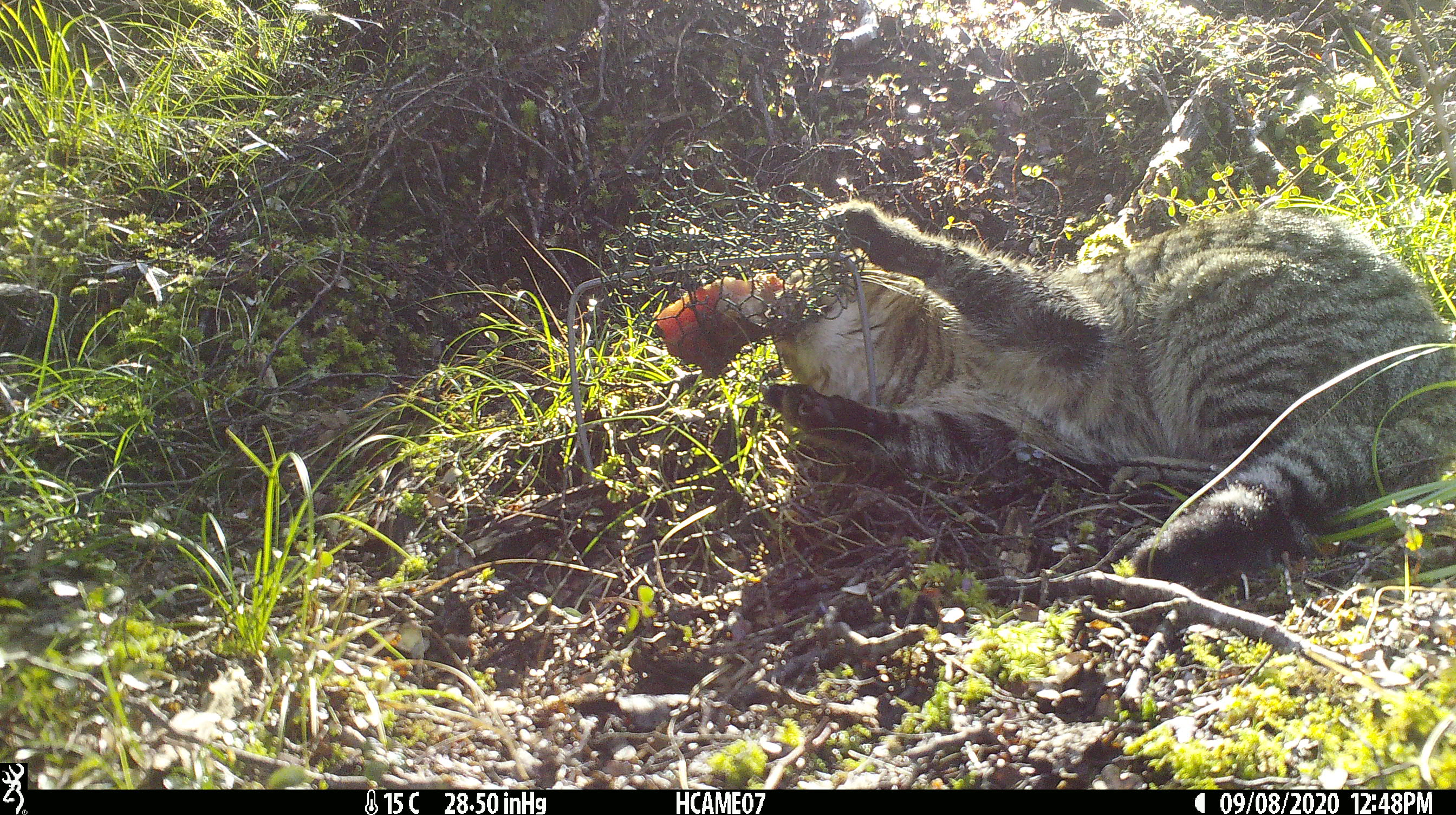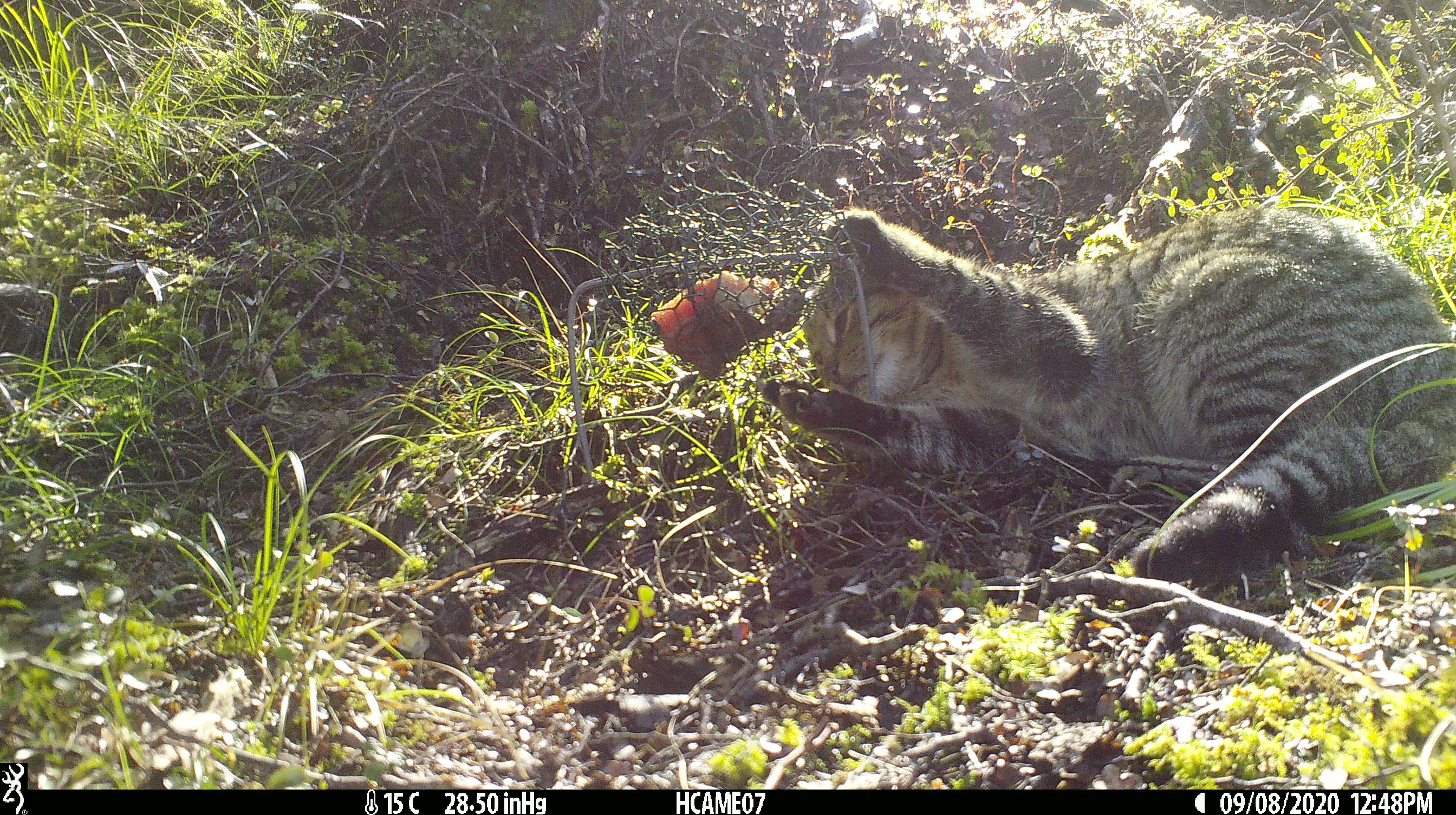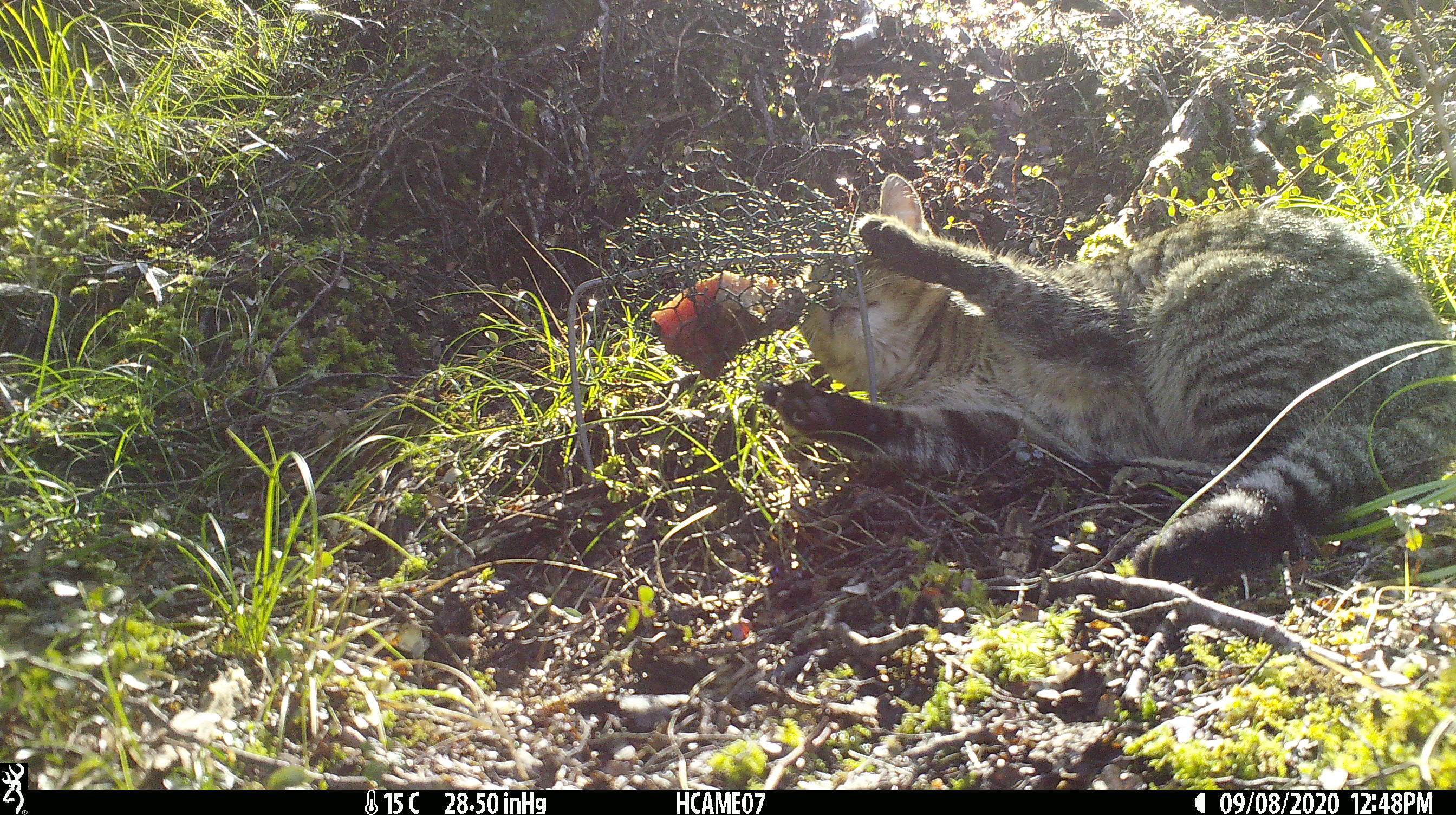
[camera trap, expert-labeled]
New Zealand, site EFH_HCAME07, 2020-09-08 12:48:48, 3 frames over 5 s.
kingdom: Animalia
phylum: Chordata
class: Mammalia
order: Carnivora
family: Felidae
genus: Felis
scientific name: Felis catus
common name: domestic cat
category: cat